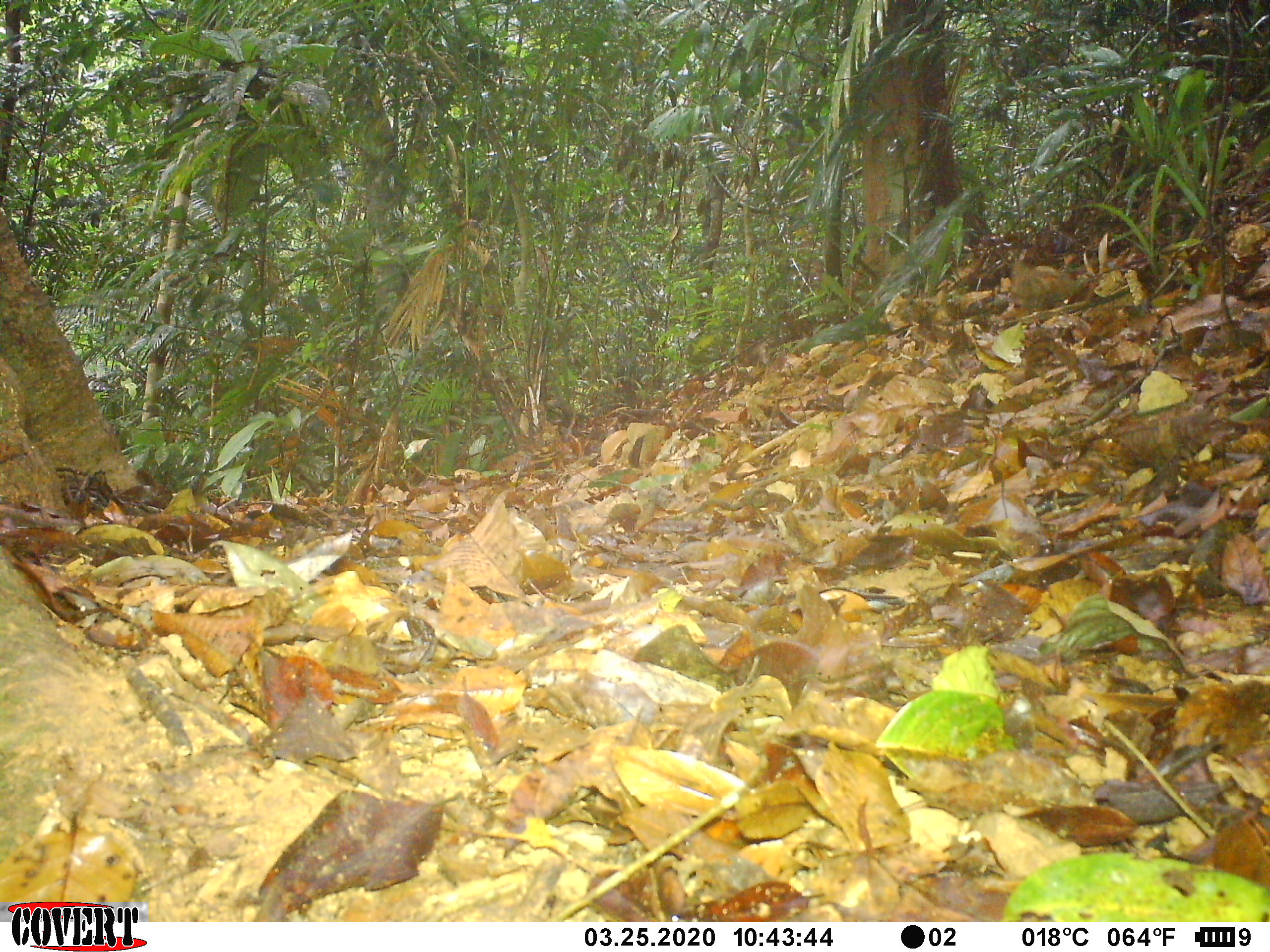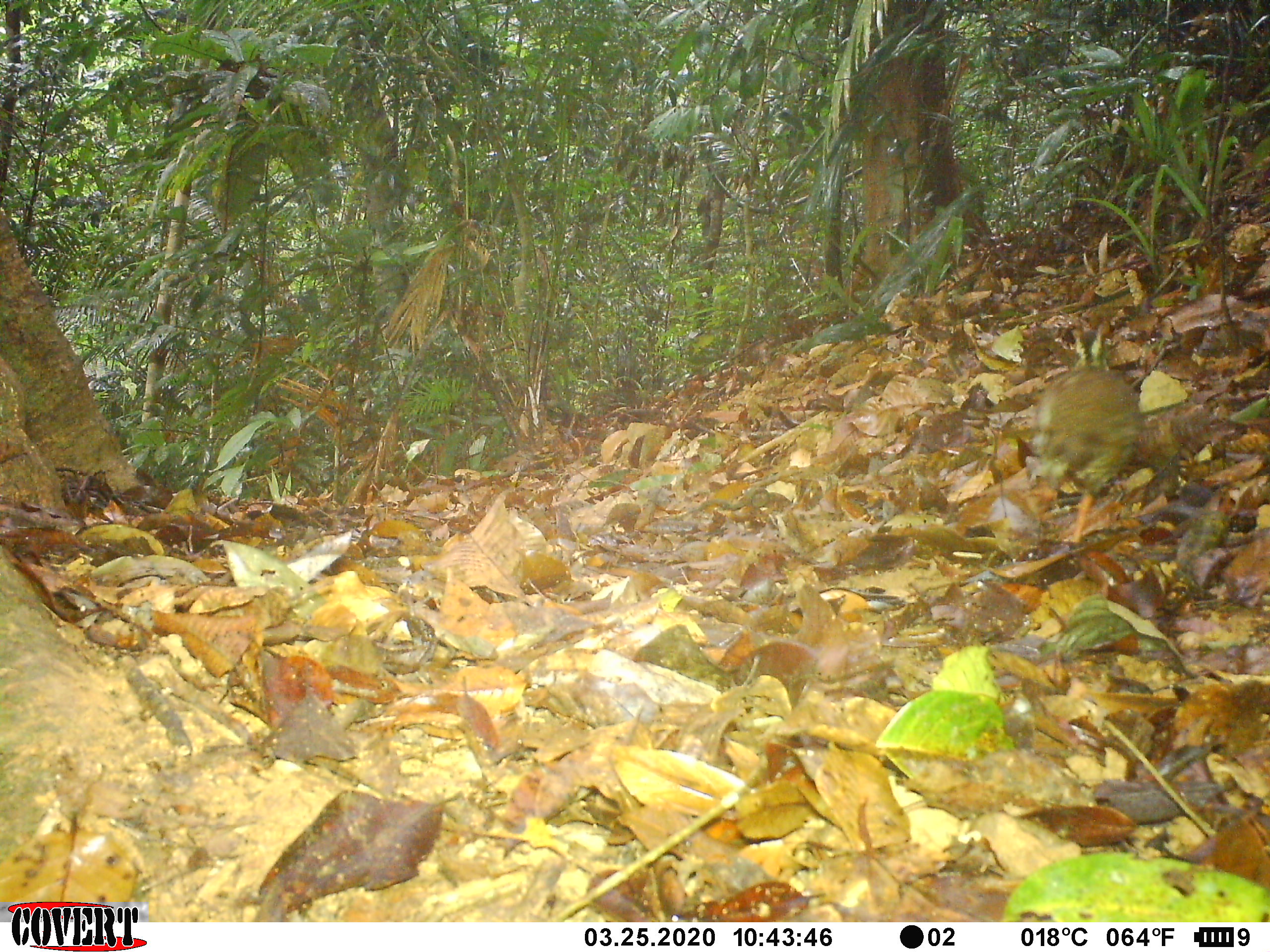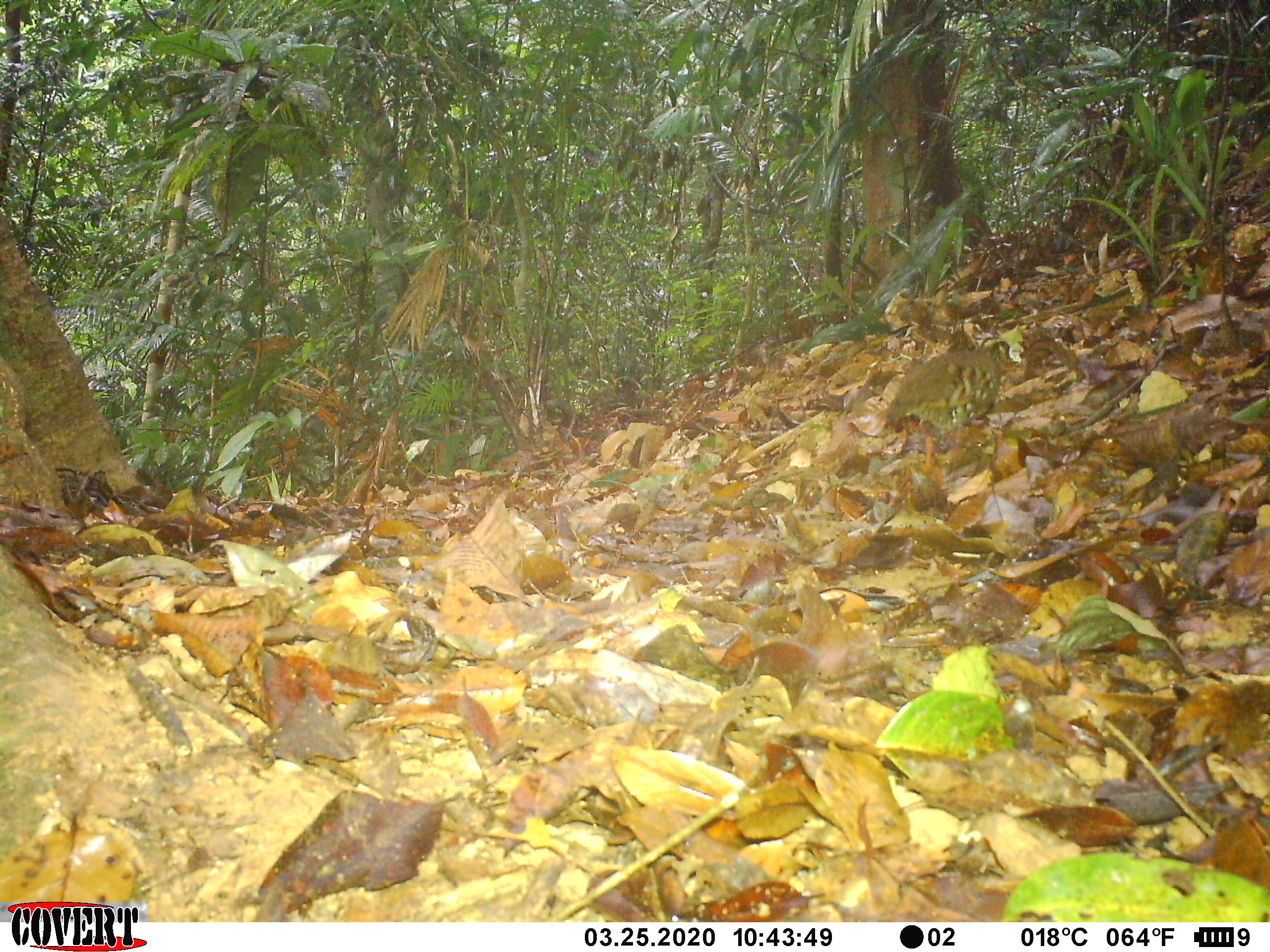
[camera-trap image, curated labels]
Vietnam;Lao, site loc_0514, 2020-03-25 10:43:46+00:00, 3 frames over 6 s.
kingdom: Animalia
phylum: Chordata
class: Aves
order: Galliformes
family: Phasianidae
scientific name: Phasianidae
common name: partridge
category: unidentified partridge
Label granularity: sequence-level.